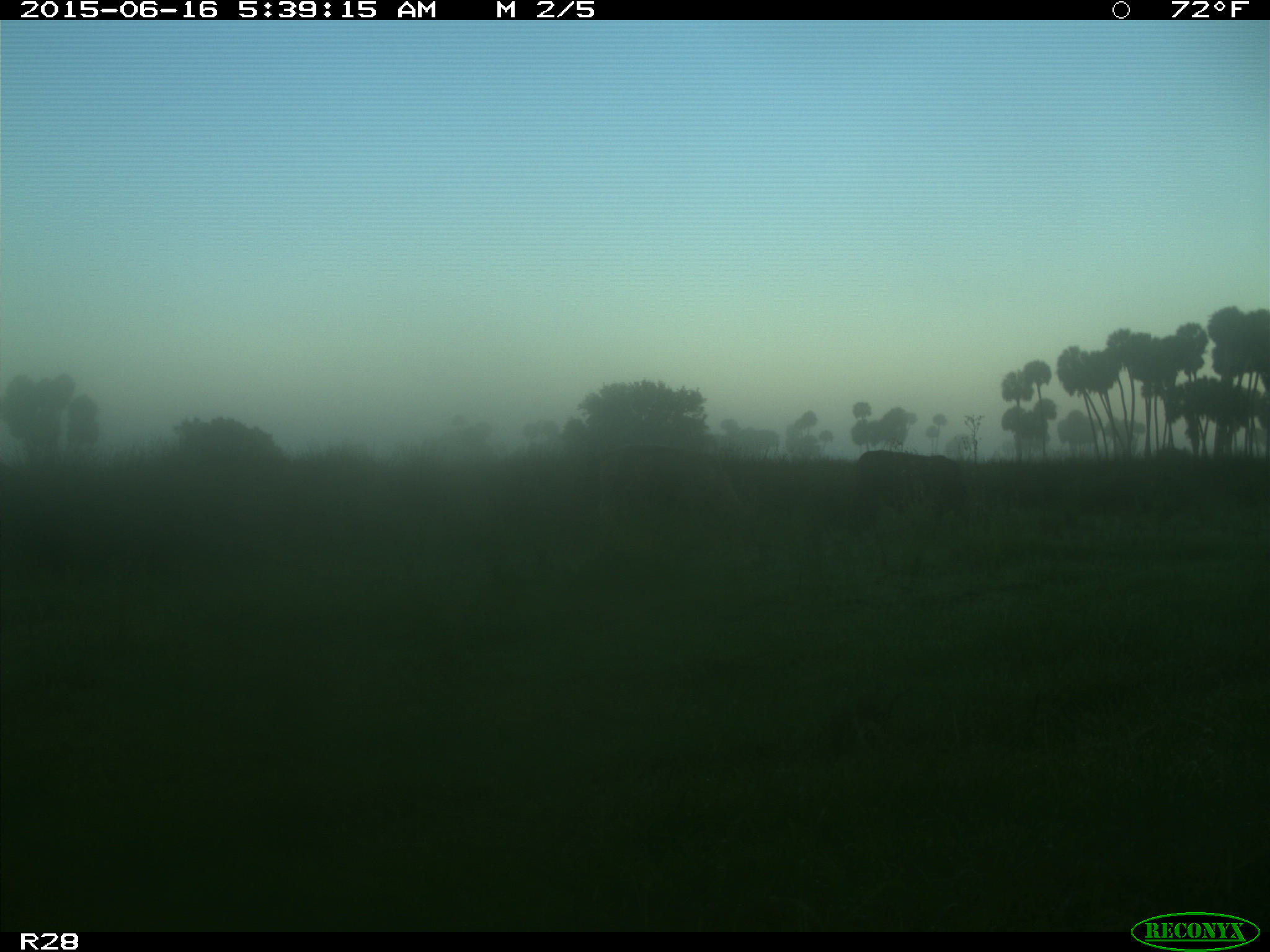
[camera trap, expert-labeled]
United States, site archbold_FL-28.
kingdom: Animalia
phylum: Chordata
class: Mammalia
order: Artiodactyla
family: Bovidae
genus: Bos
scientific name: Bos taurus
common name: domestic cow